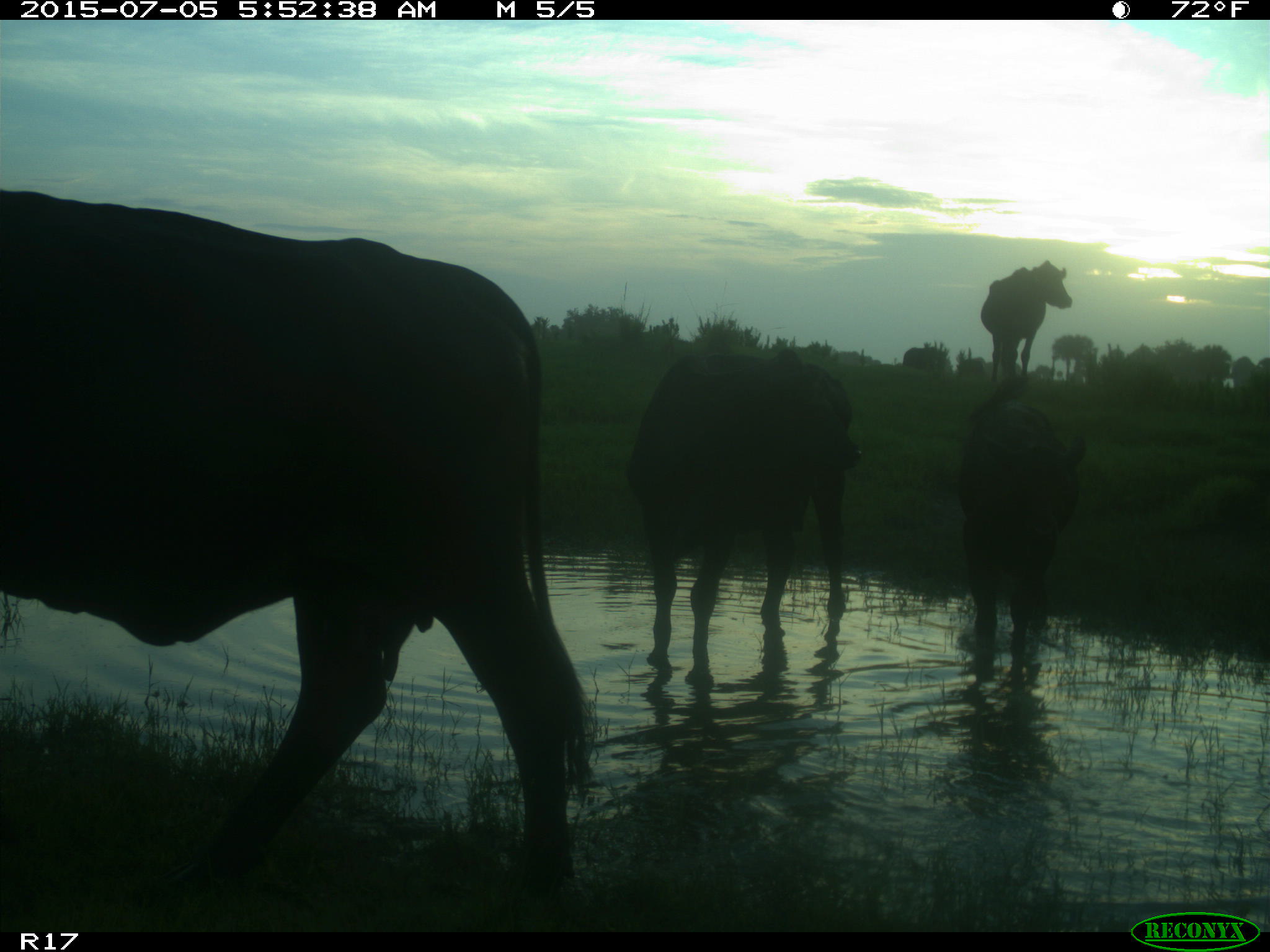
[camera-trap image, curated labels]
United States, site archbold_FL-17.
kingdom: Animalia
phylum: Chordata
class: Mammalia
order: Artiodactyla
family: Bovidae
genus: Bos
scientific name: Bos taurus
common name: domestic cow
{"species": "Bos taurus (domestic cow)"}